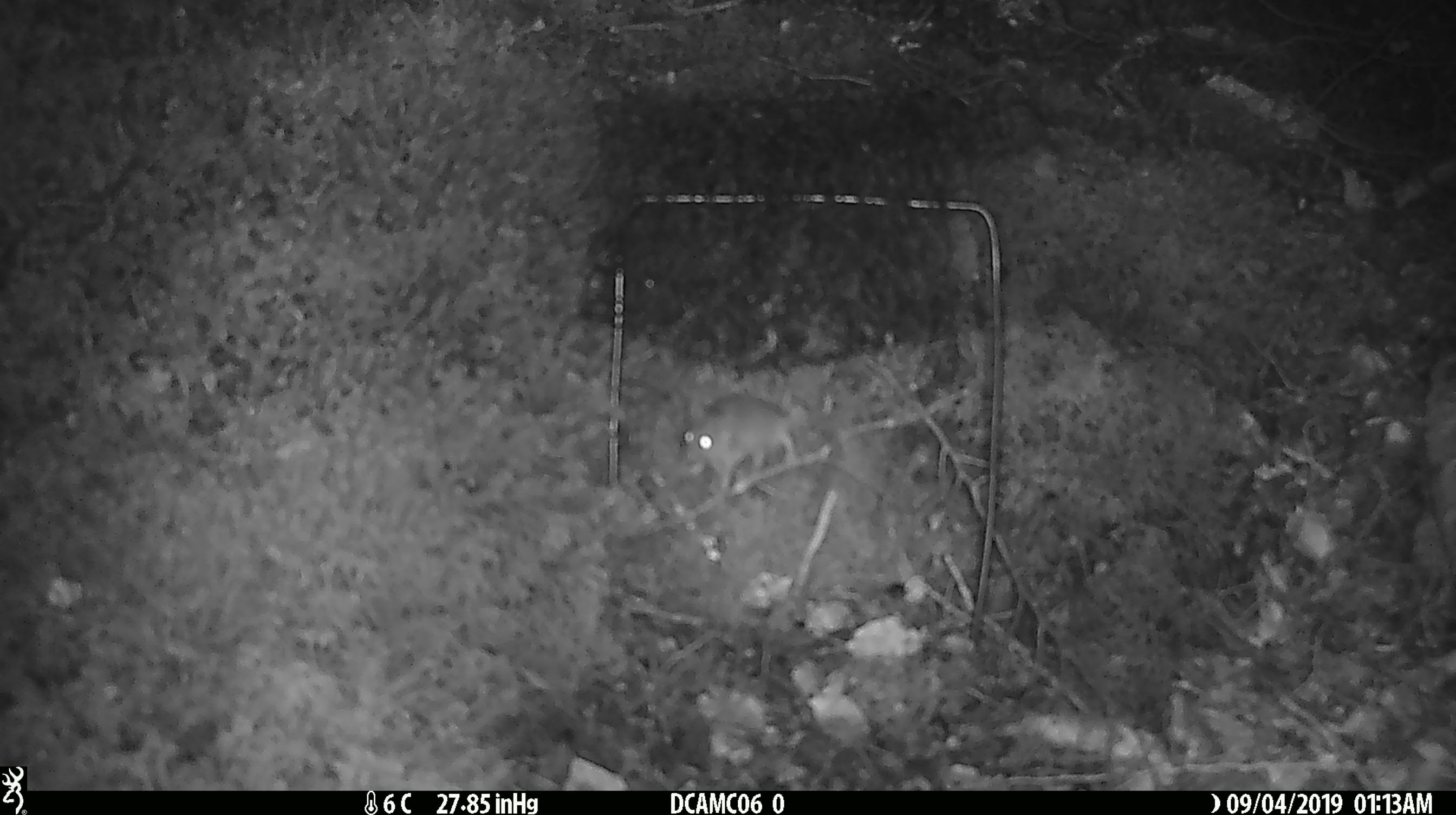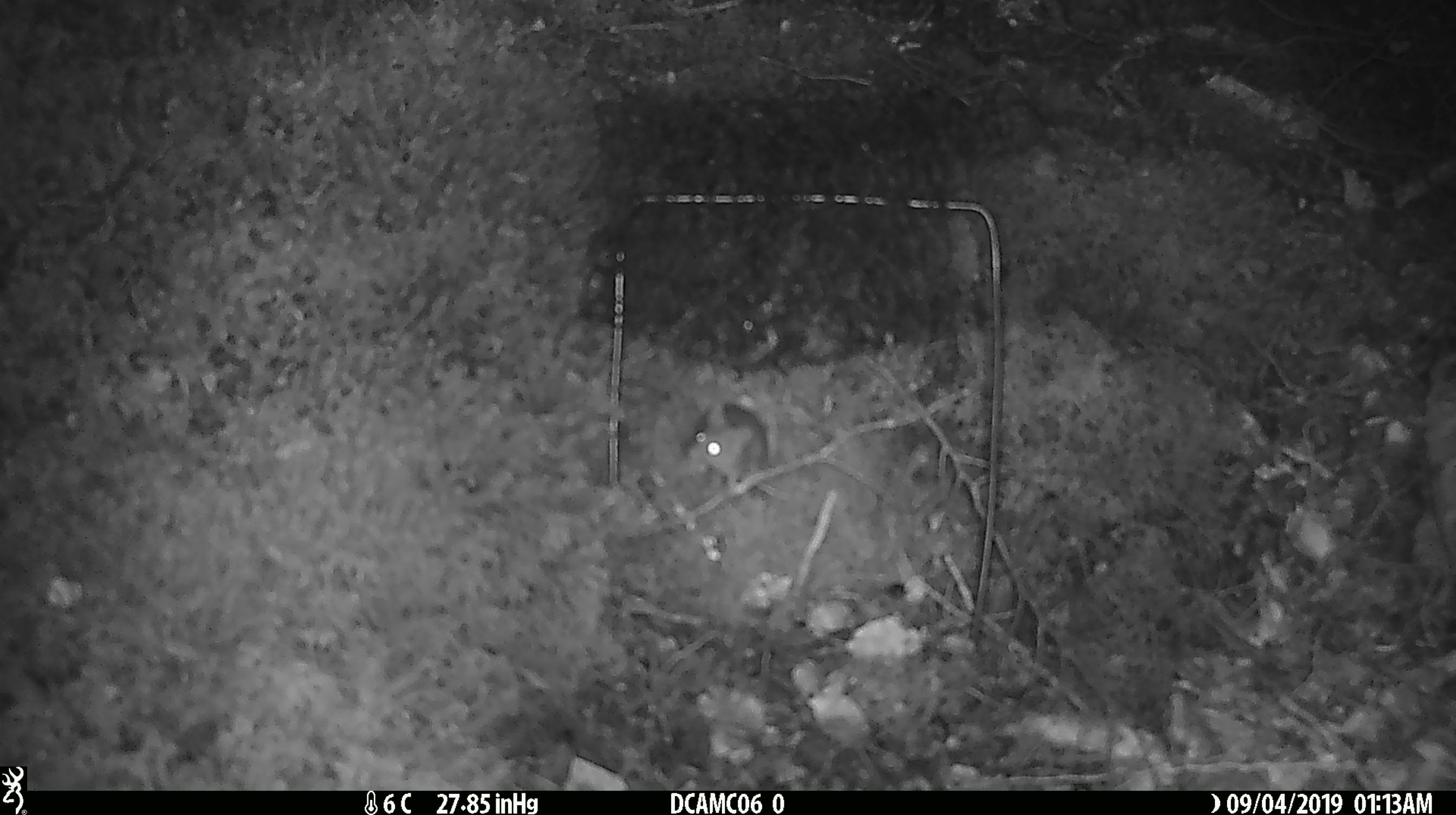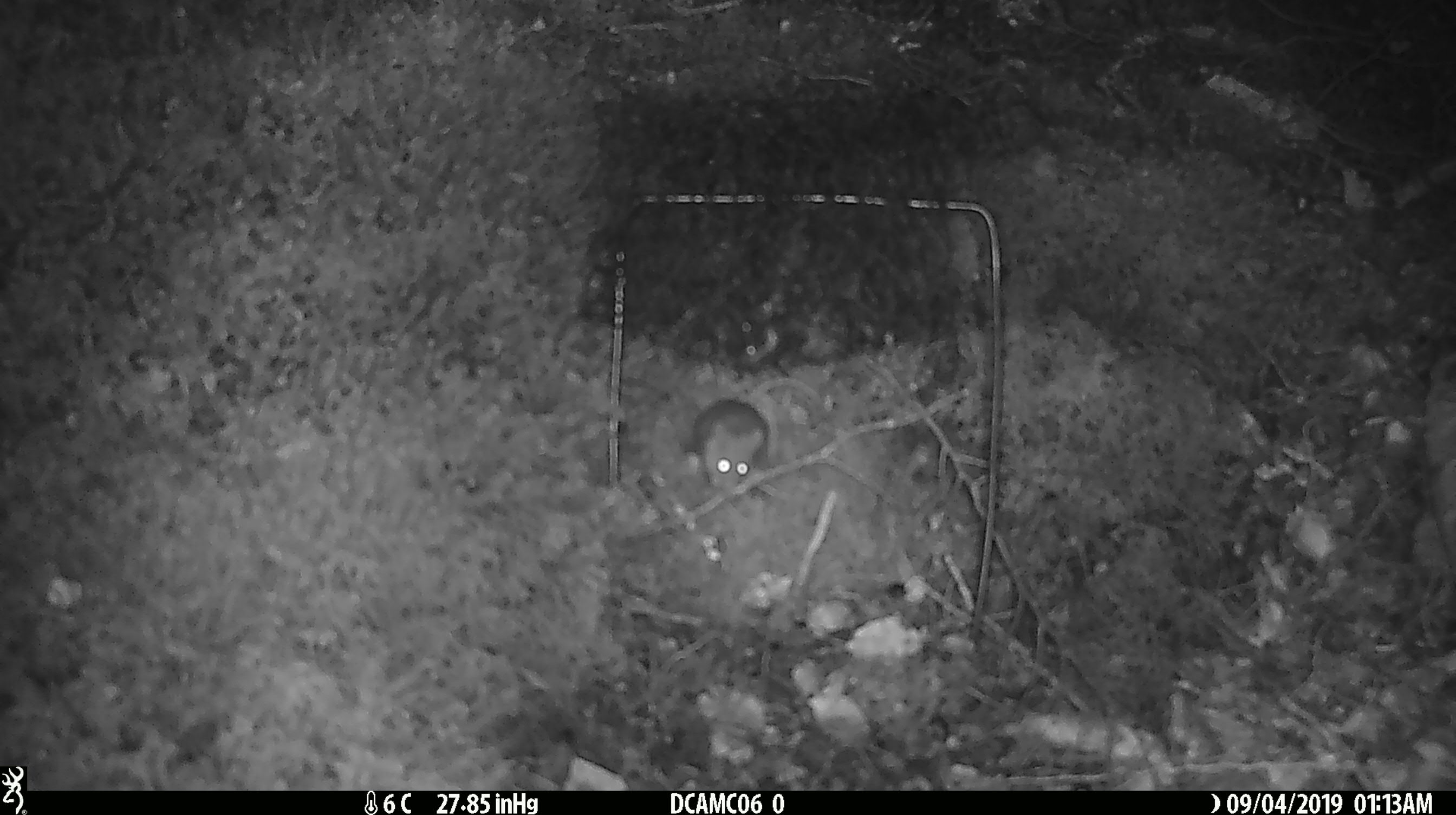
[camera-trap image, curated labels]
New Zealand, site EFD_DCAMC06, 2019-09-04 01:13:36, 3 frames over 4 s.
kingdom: Animalia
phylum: Chordata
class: Mammalia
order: Rodentia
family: Muridae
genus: Mus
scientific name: Mus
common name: mouse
Mouse (Mus).